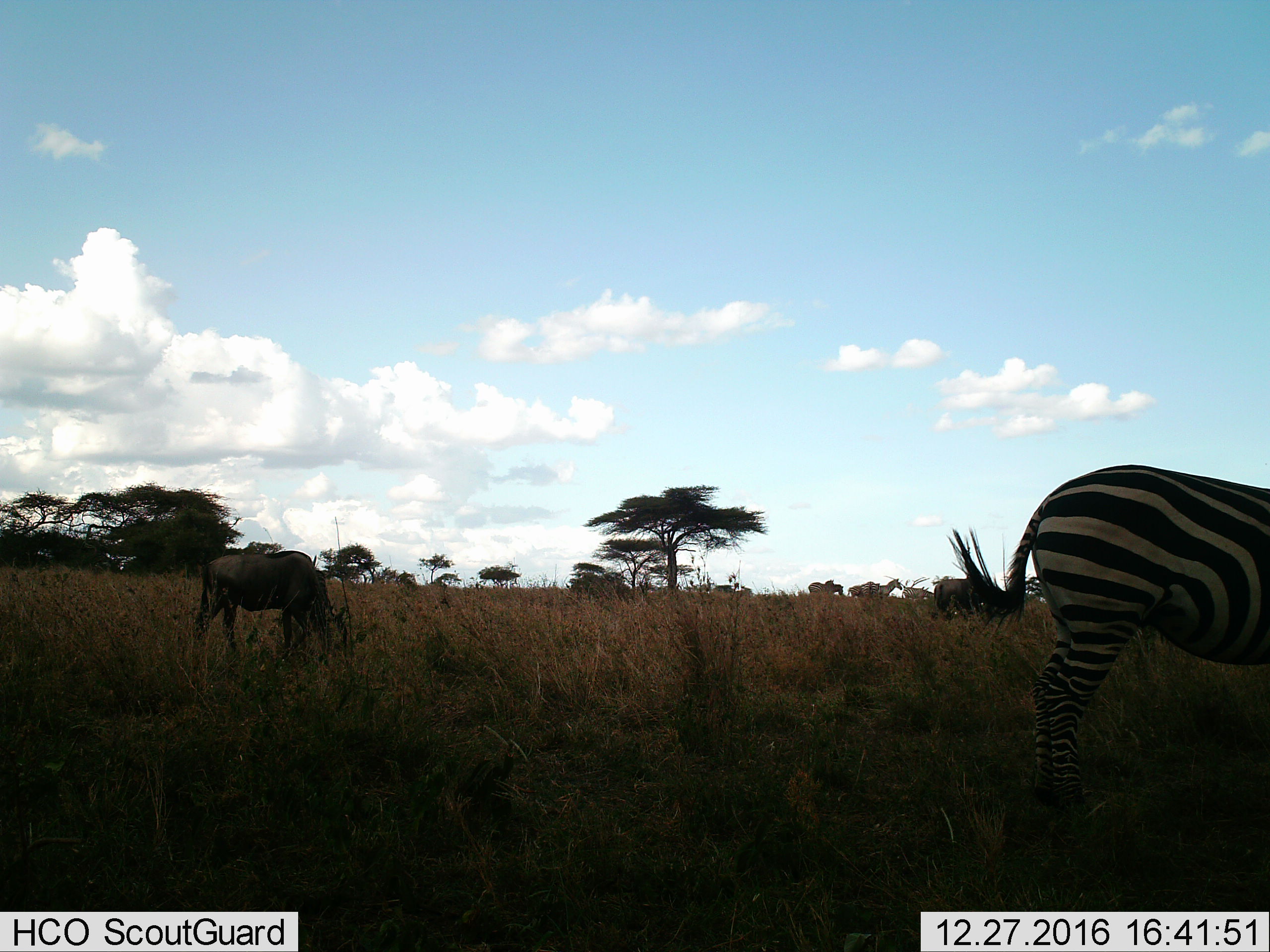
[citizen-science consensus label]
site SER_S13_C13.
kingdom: Animalia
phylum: Chordata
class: Mammalia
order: Artiodactyla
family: Bovidae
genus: Connochaetes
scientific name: Connochaetes taurinus taurinus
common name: blue wildebeest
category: wildebeestblue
Wildebeestblue (blue wildebeest) (Connochaetes taurinus taurinus), count 2. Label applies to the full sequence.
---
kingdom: Animalia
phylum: Chordata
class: Mammalia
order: Perissodactyla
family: Equidae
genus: Equus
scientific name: Equus quagga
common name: plains zebra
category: zebraplains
Zebraplains (plains zebra) (Equus quagga), count 7. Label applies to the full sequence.